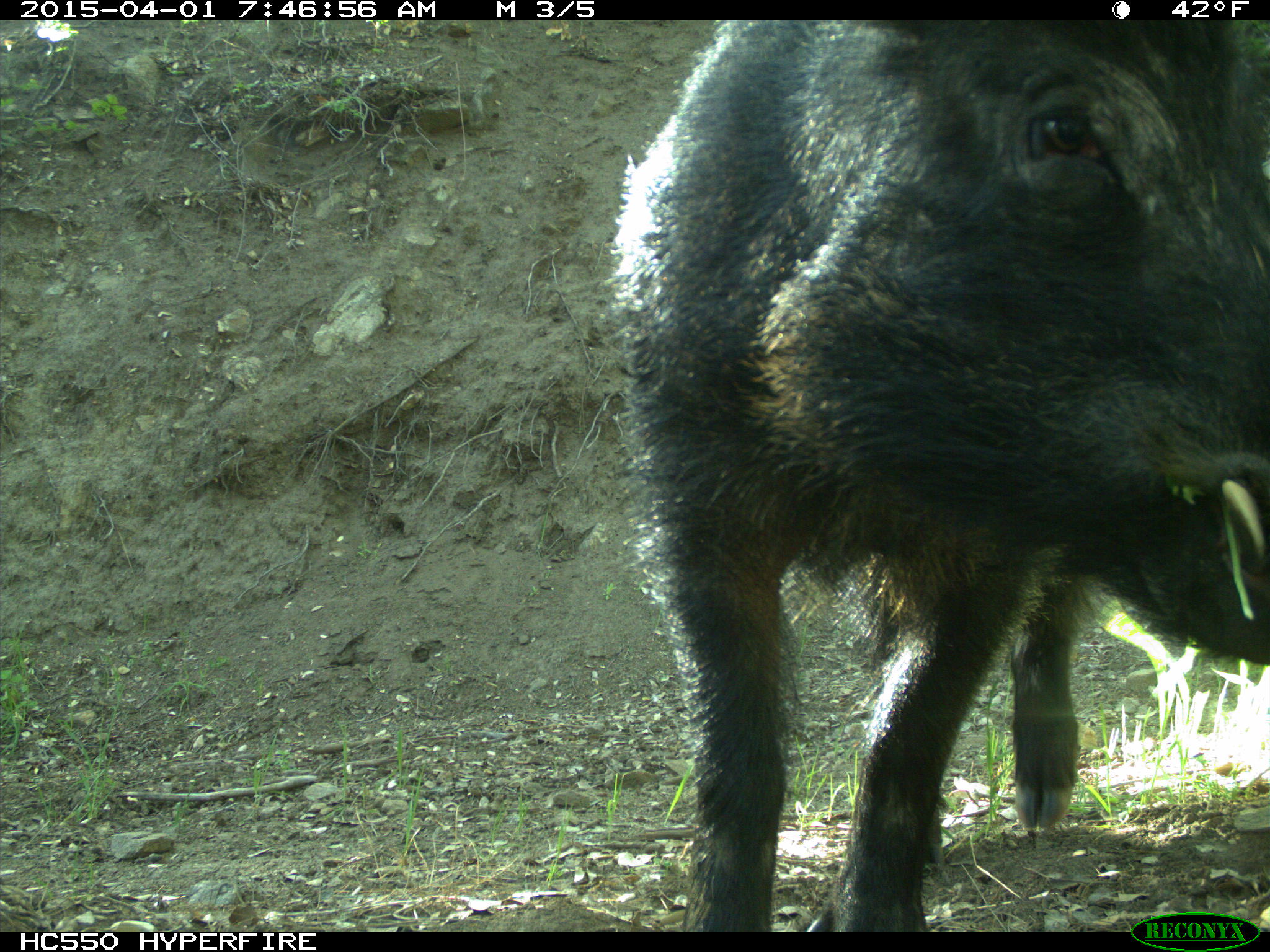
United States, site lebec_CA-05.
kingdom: Animalia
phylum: Chordata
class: Mammalia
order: Artiodactyla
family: Suidae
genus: Sus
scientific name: Sus scrofa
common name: wild boar